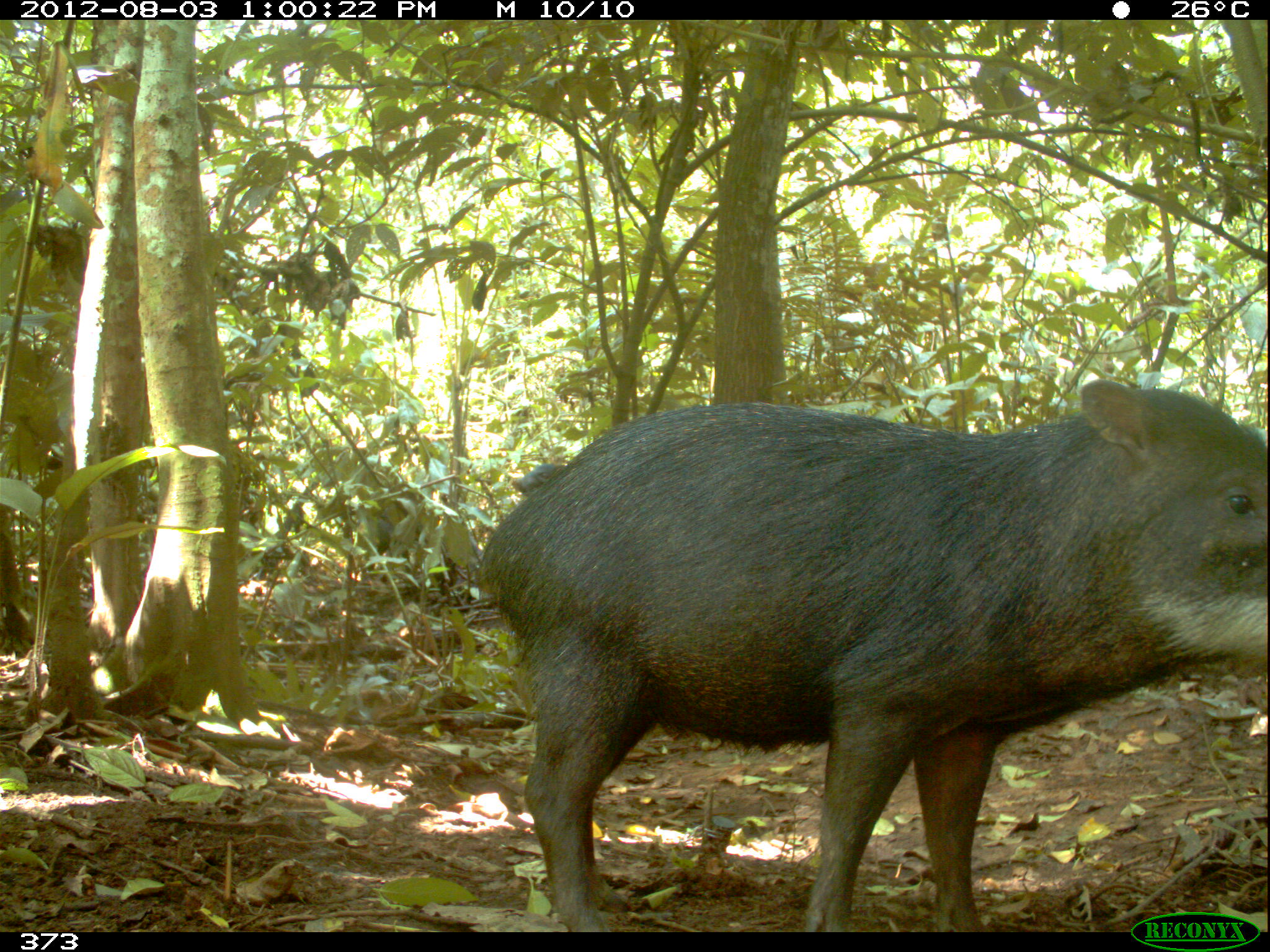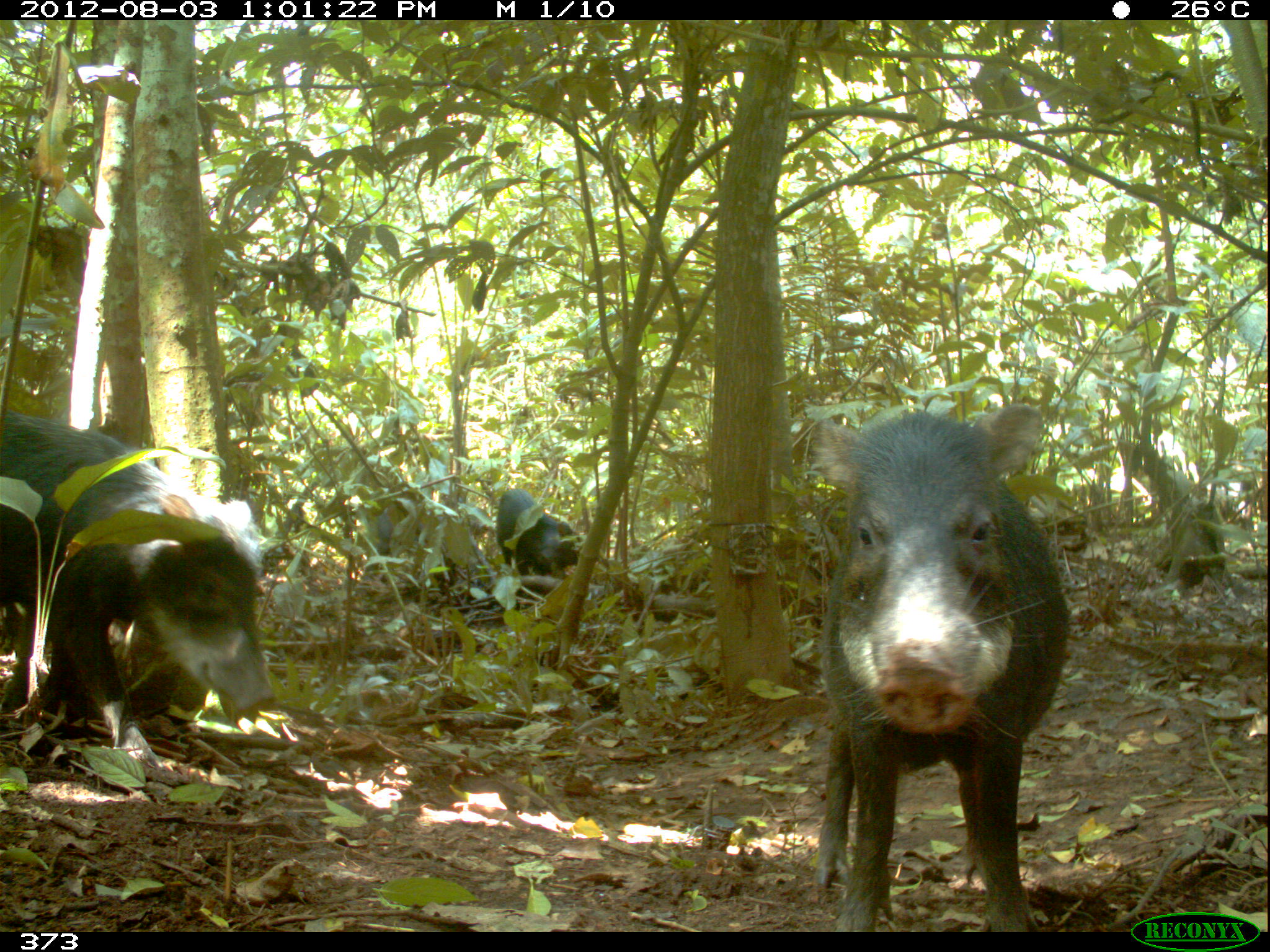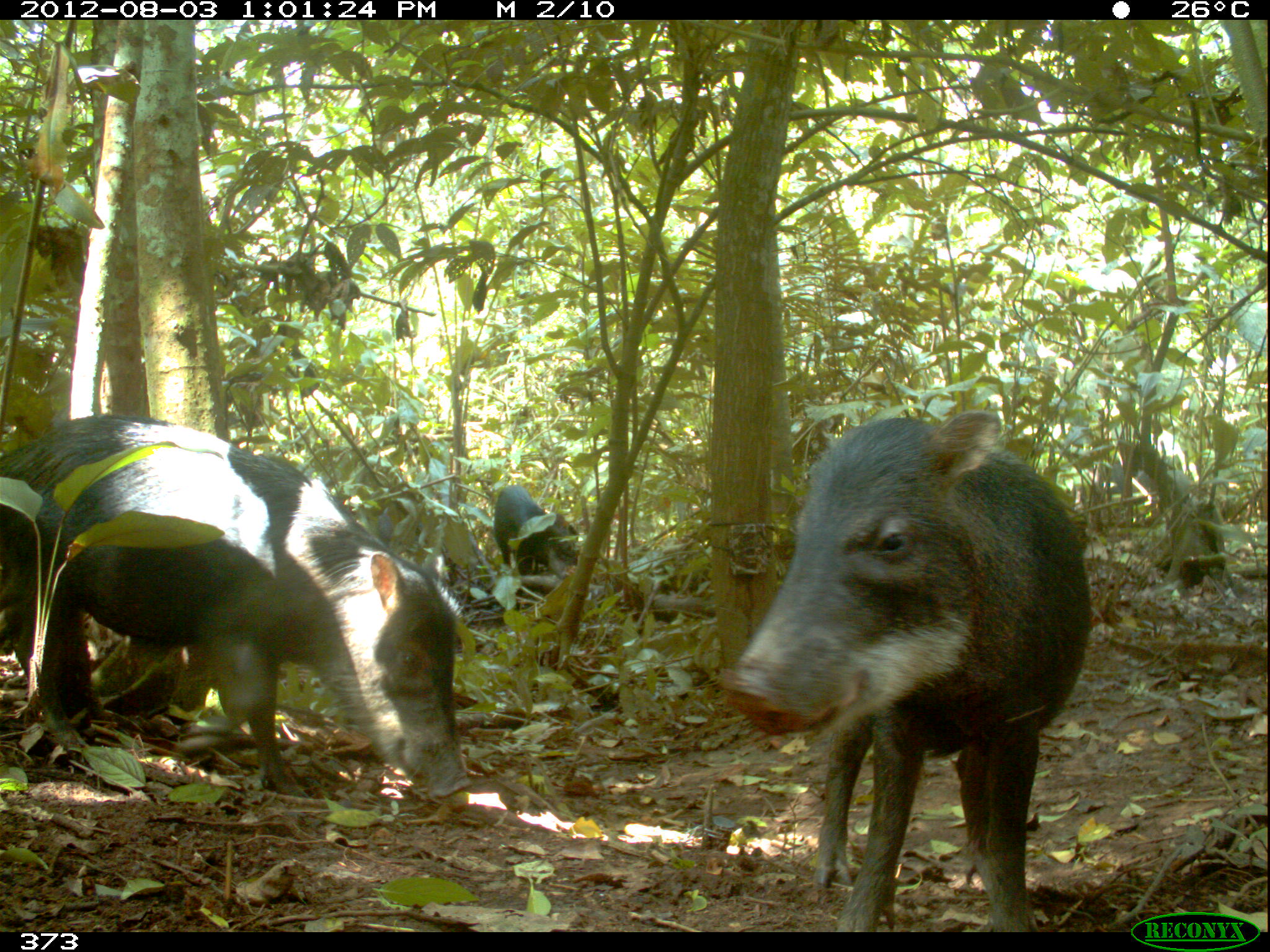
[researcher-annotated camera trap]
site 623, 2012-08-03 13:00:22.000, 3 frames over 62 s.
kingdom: Animalia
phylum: Chordata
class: Mammalia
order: Artiodactyla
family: Tayassuidae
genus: Tayassu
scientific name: Tayassu pecari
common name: white-lipped peccary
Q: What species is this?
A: Tayassu pecari (white-lipped peccary).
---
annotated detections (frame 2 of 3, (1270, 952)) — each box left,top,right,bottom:
tayassu pecari: 803,395,1072,932; 0,407,279,784; 495,487,582,603; 375,497,489,567